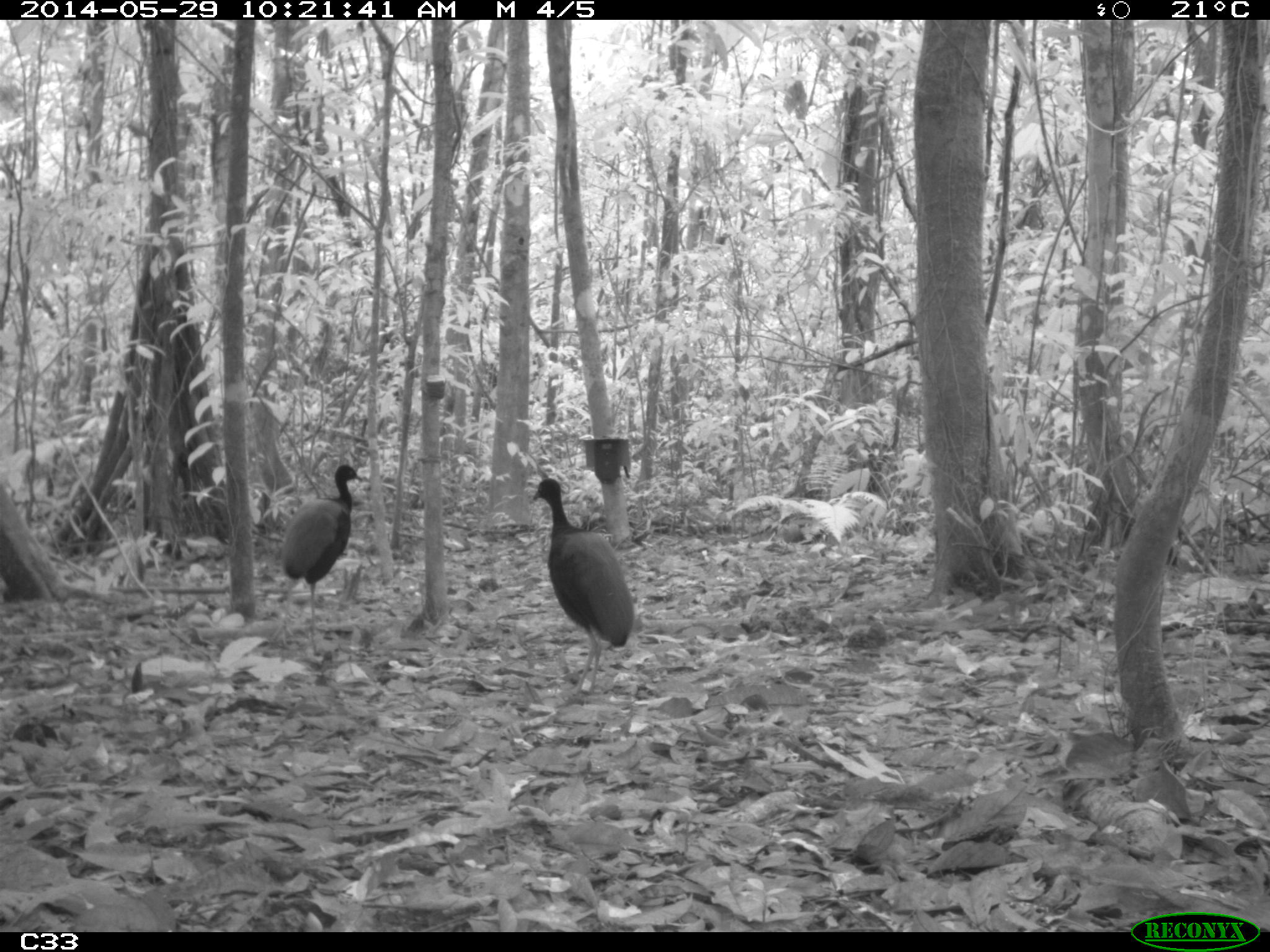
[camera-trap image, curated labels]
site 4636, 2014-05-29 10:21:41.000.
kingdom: Animalia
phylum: Chordata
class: Aves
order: Gruiformes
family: Psophiidae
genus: Psophia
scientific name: Psophia crepitans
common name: gray-winged trumpeter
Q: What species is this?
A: Psophia crepitans (gray-winged trumpeter).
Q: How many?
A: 5.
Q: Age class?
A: Adult.